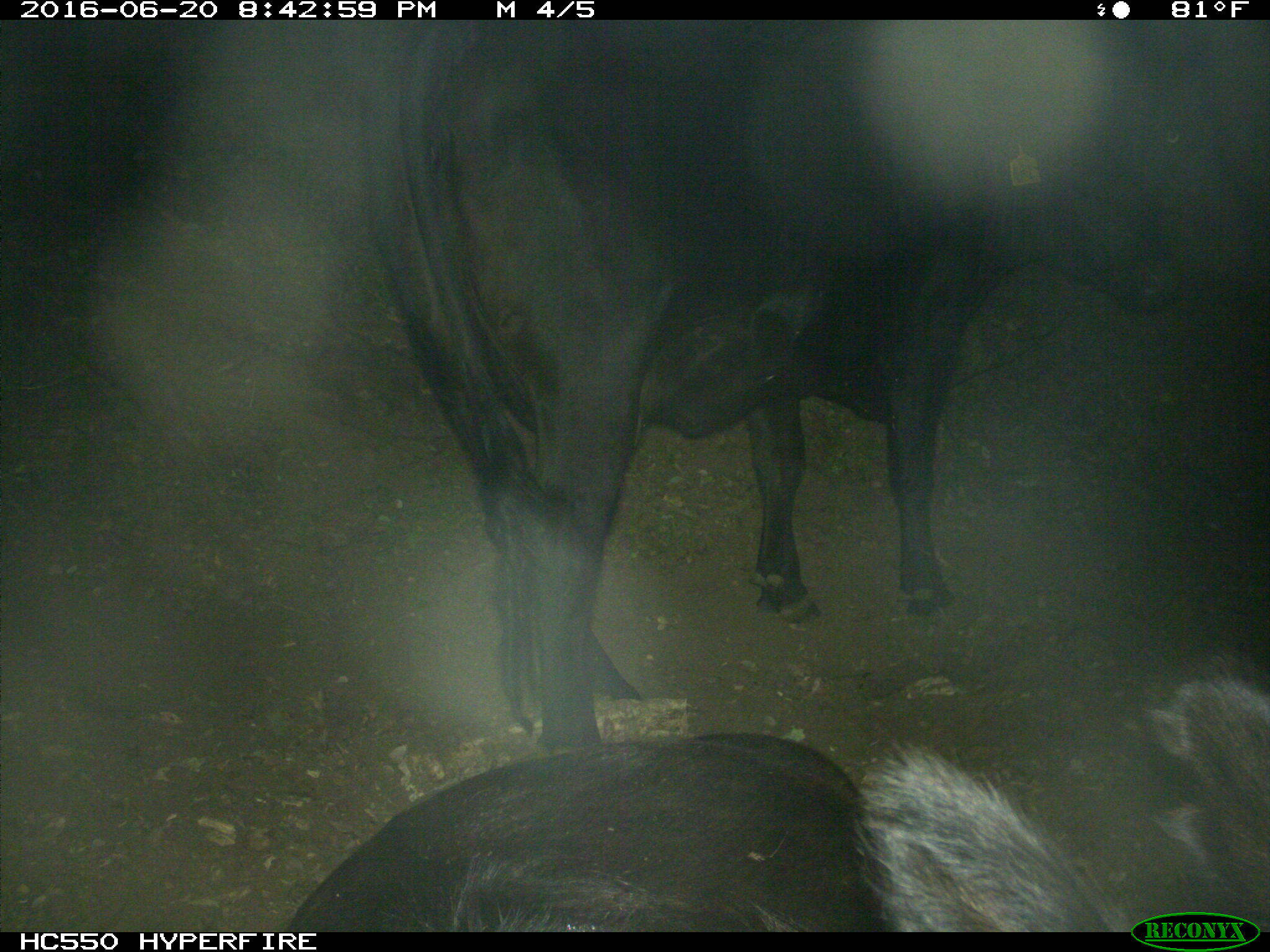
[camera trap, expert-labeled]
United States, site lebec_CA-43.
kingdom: Animalia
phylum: Chordata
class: Mammalia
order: Artiodactyla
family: Bovidae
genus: Bos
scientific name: Bos taurus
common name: domestic cow